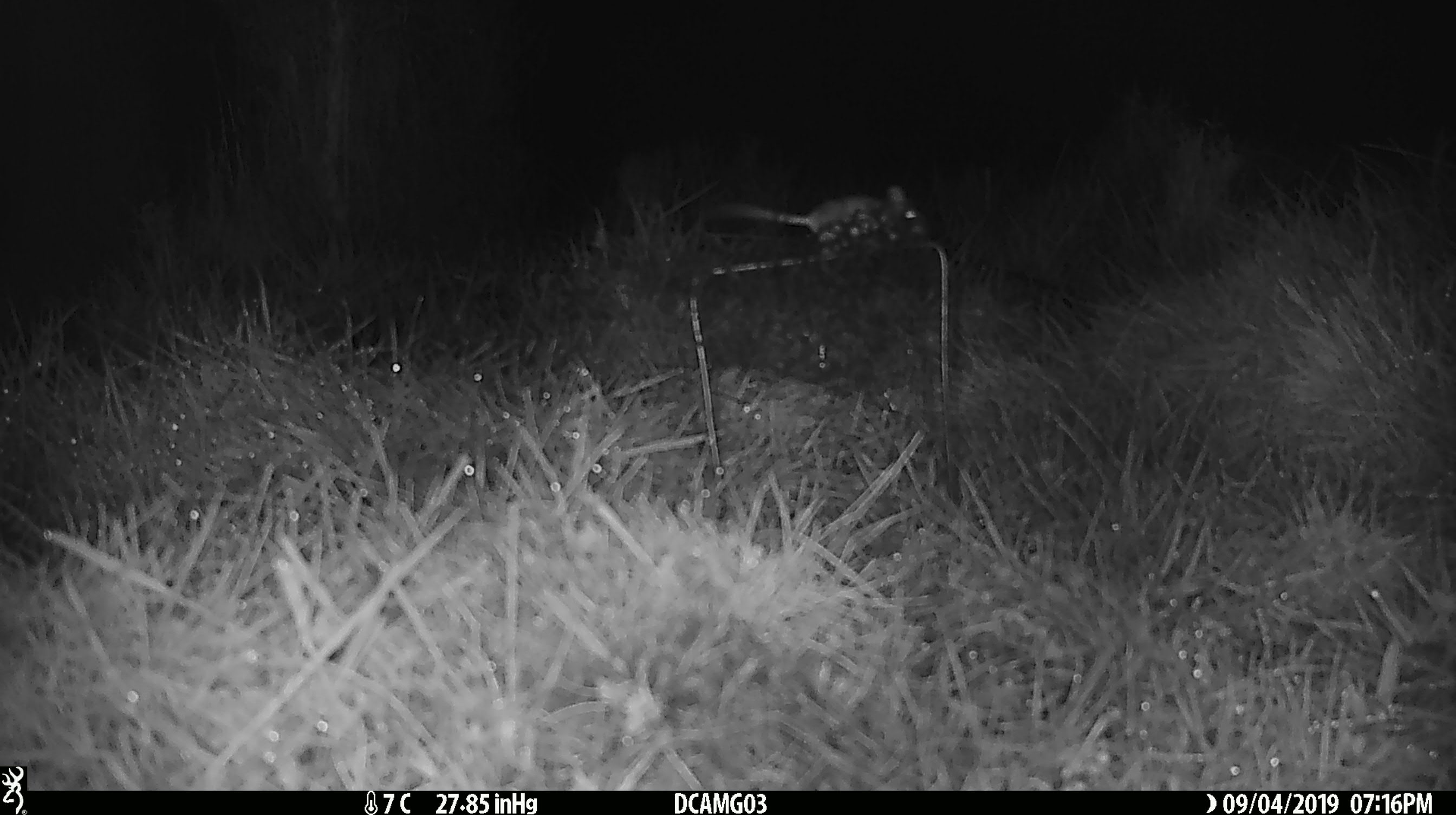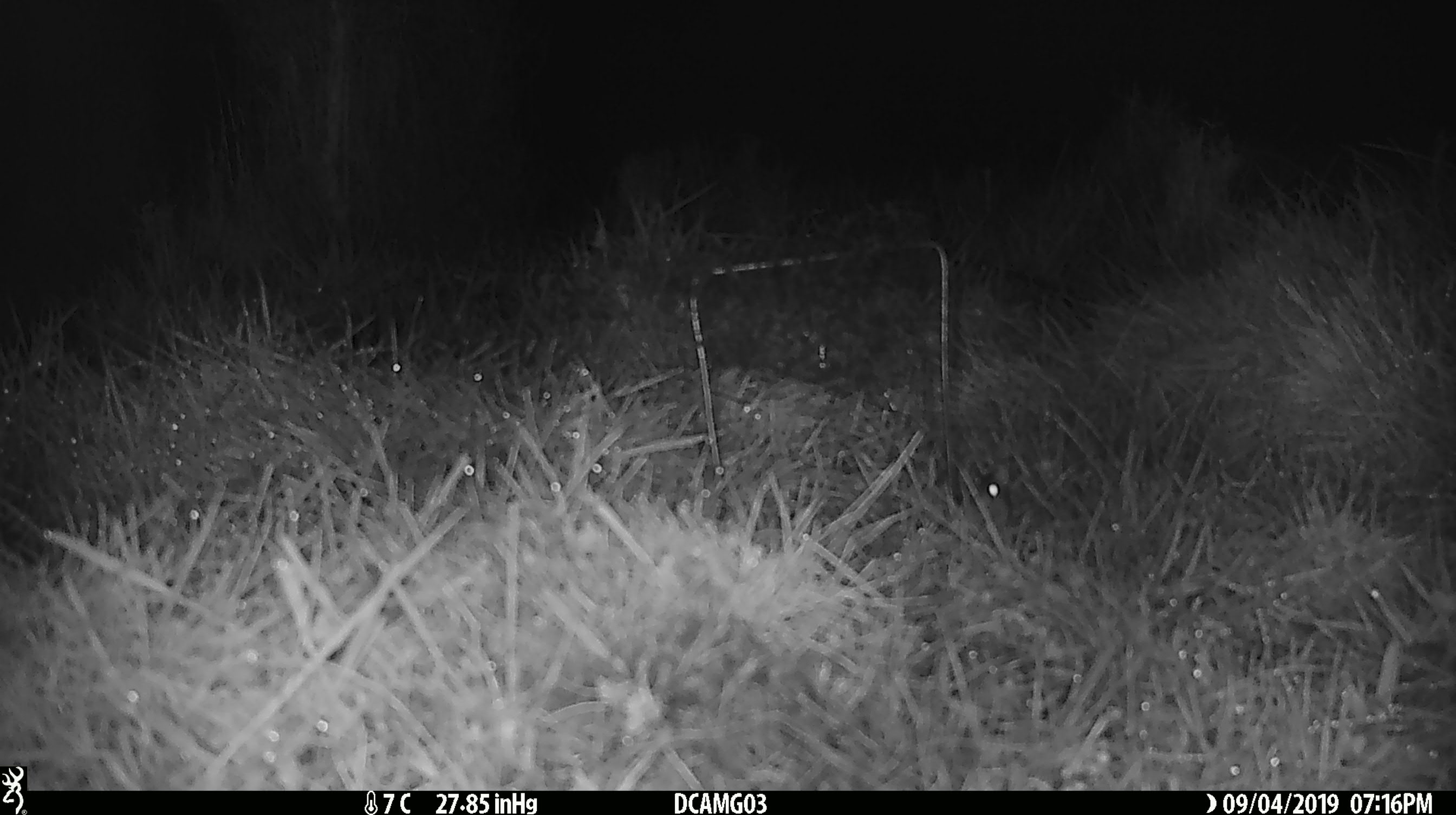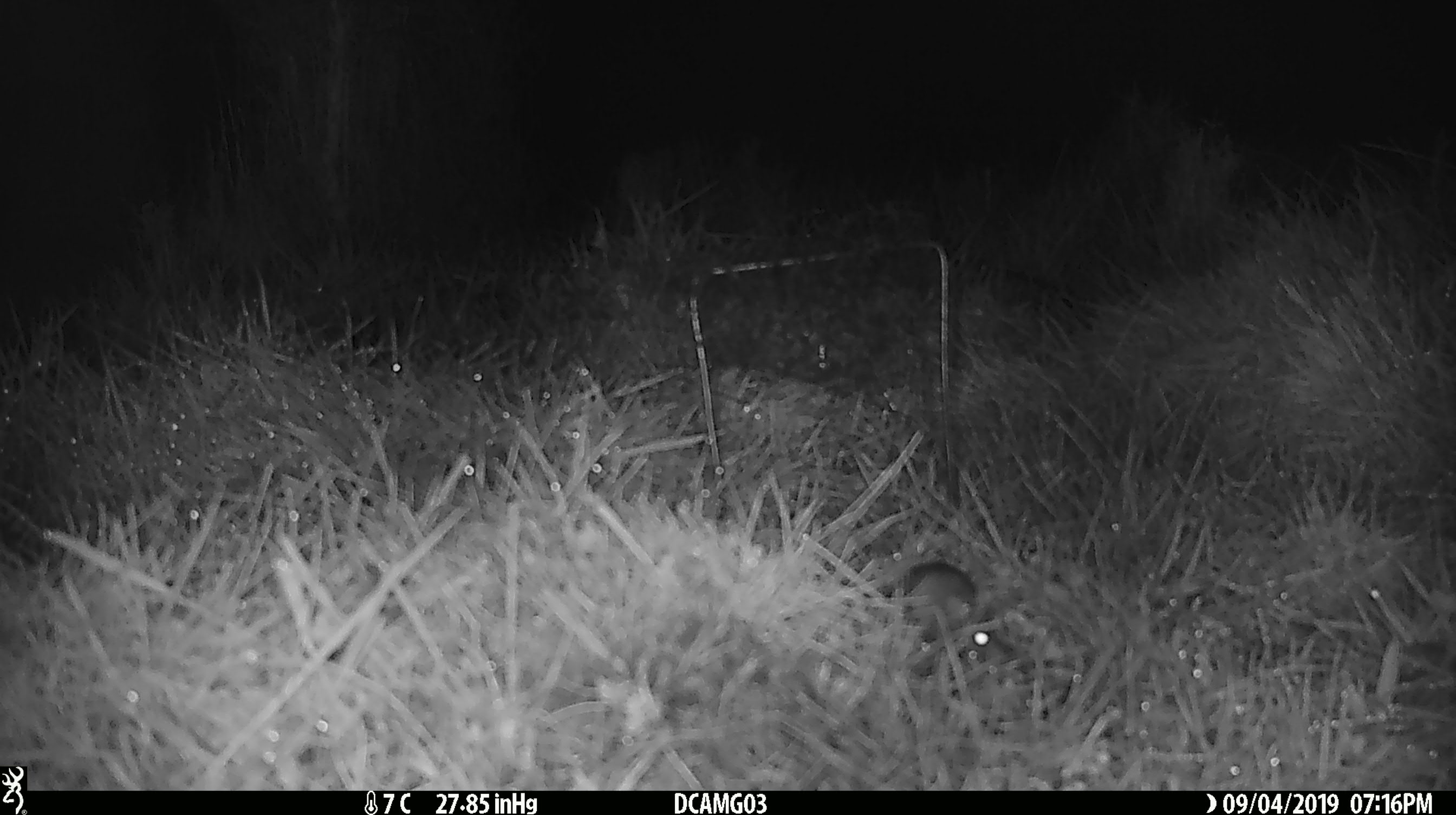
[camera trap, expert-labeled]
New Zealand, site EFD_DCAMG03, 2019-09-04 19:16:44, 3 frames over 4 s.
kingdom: Animalia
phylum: Chordata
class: Mammalia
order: Rodentia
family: Muridae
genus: Mus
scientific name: Mus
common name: mouse